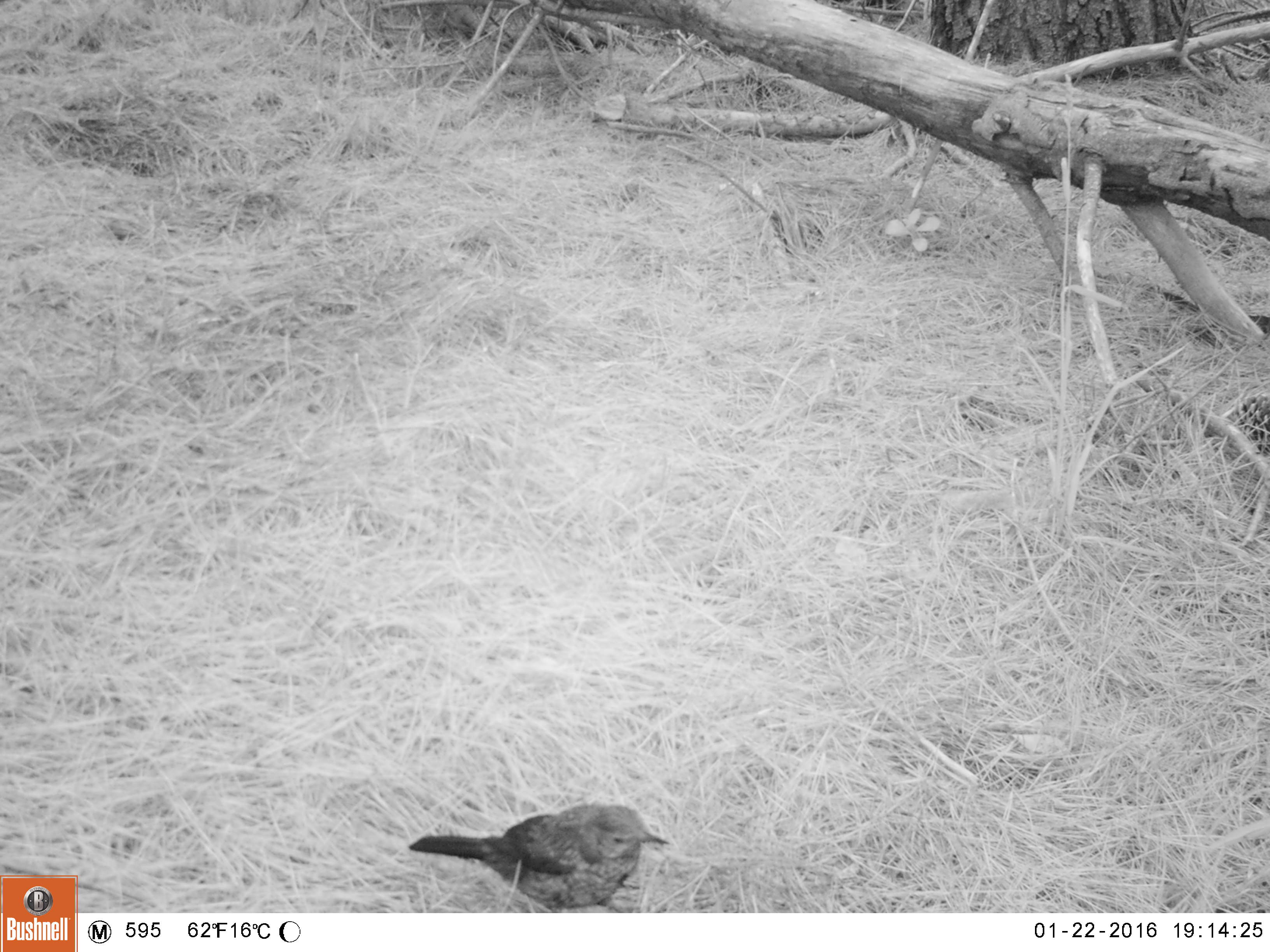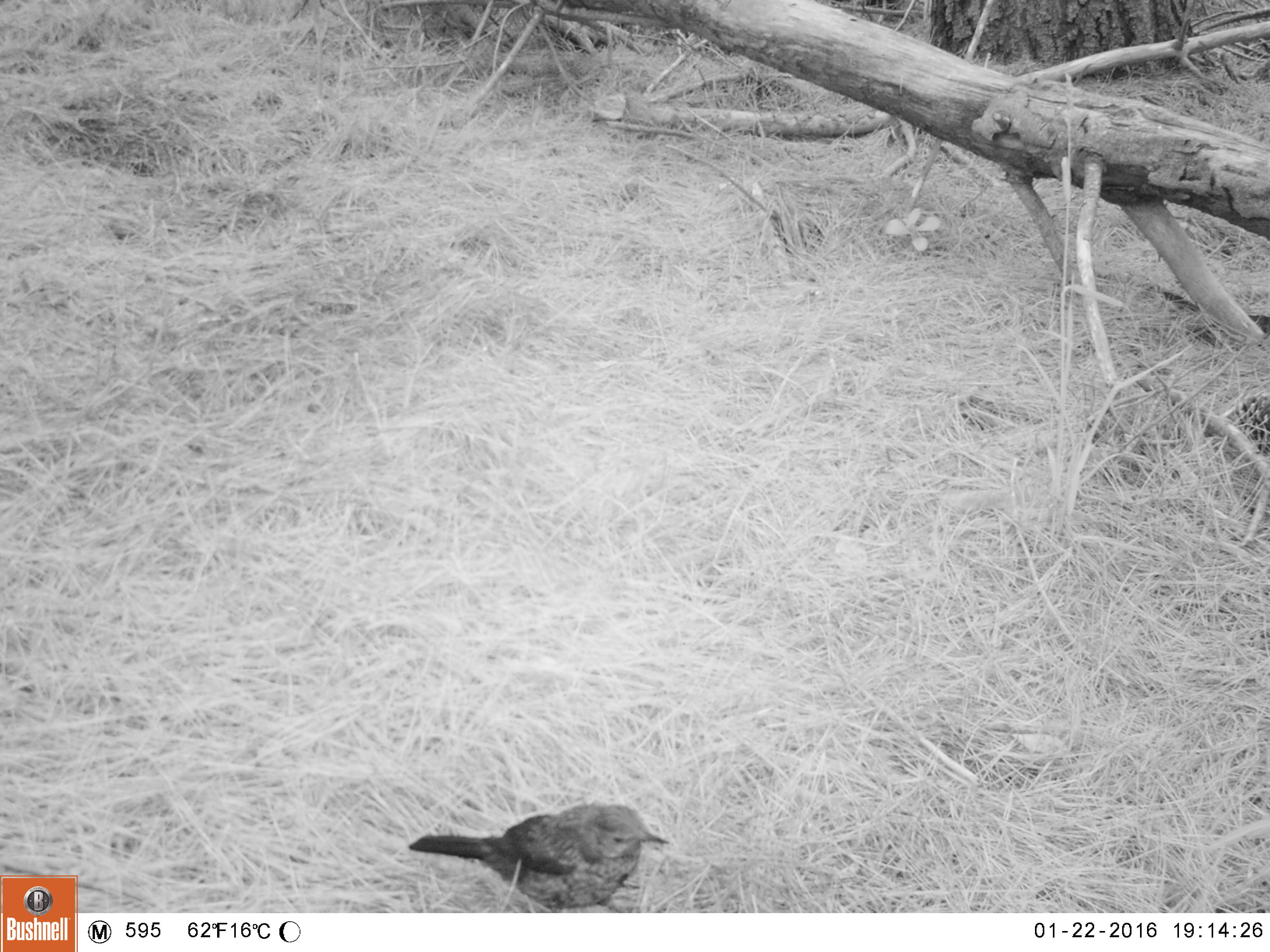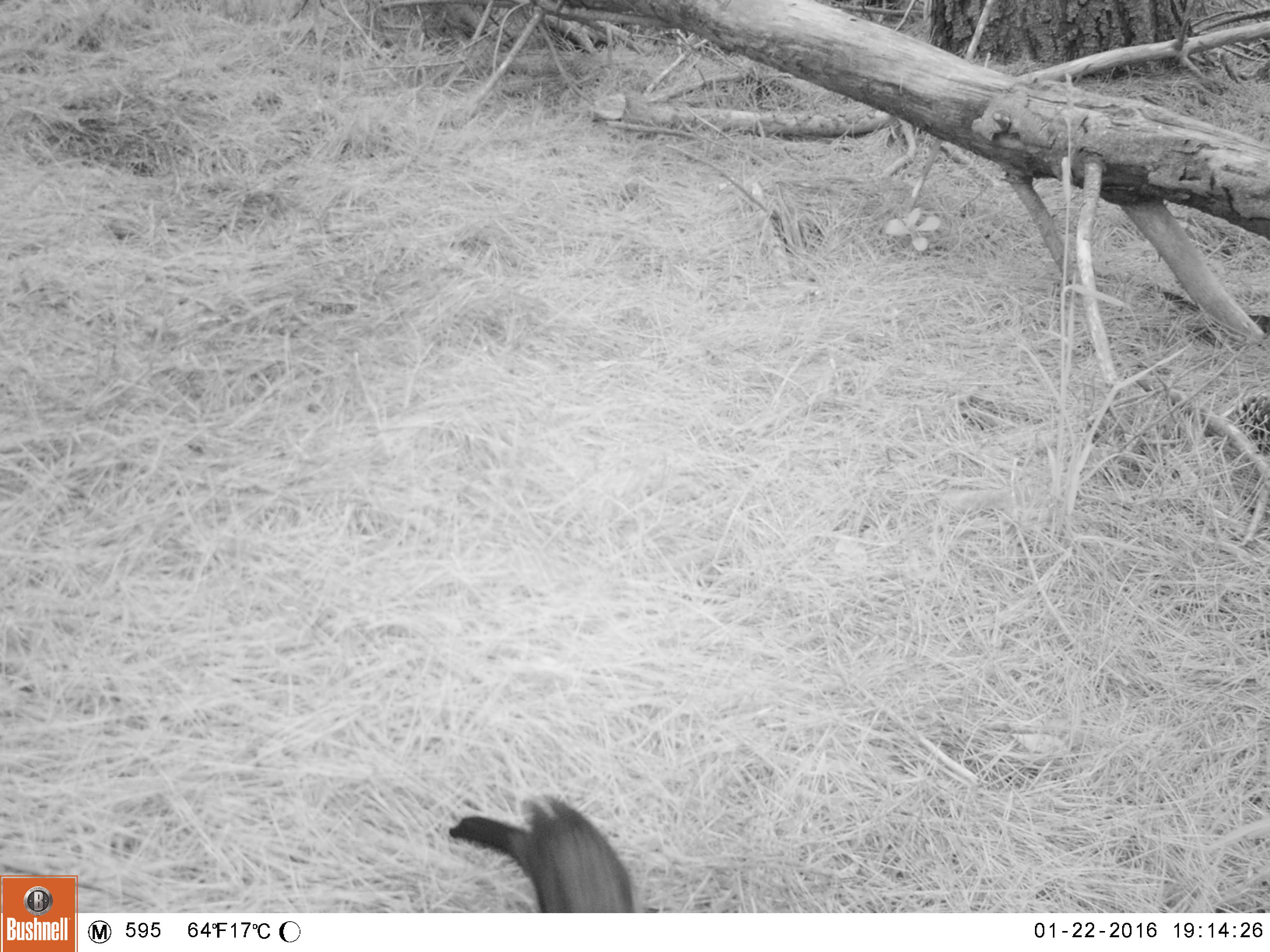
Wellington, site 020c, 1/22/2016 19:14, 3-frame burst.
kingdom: Animalia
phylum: Chordata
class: Aves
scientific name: Aves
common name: bird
Bird (Aves).